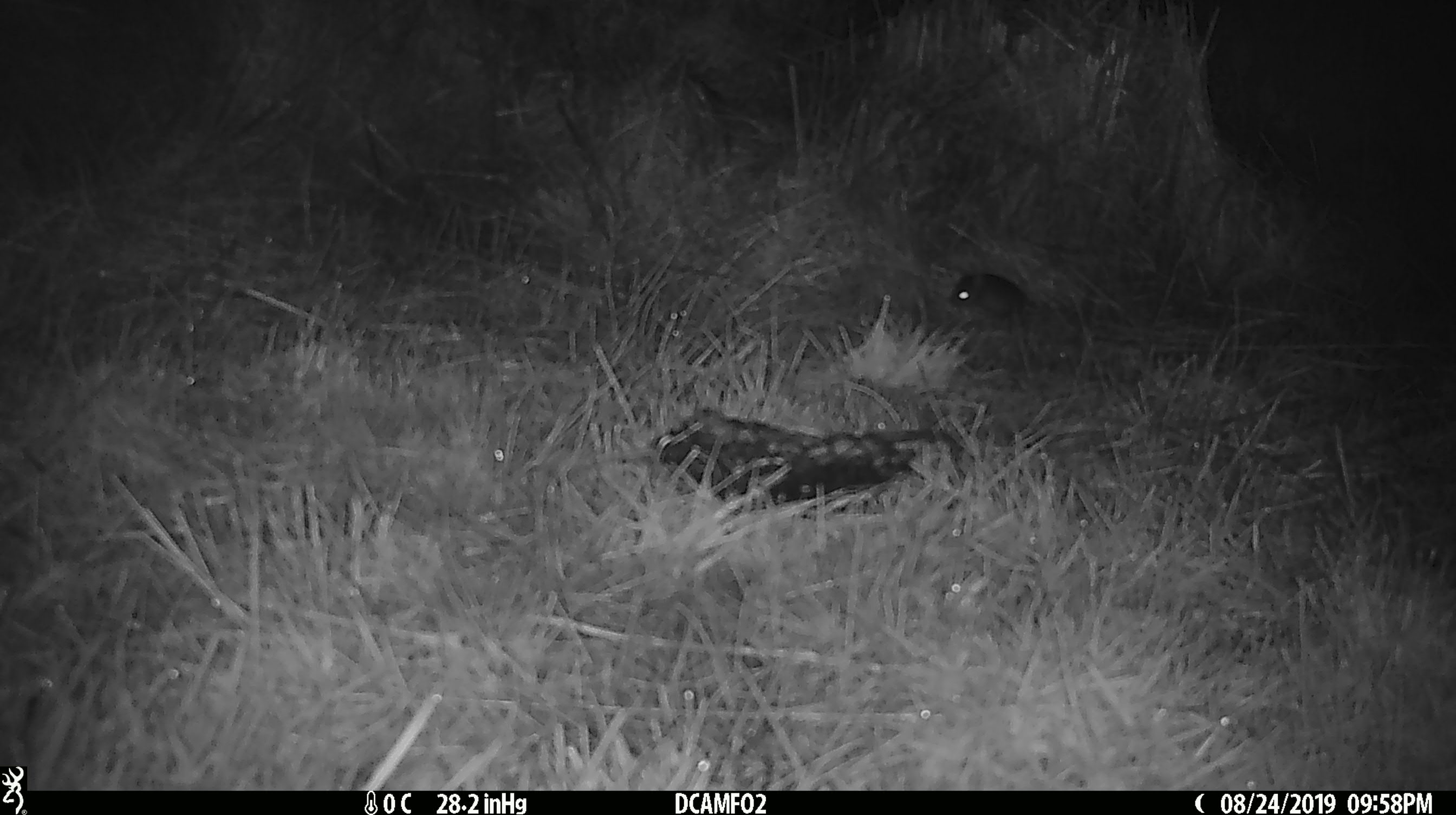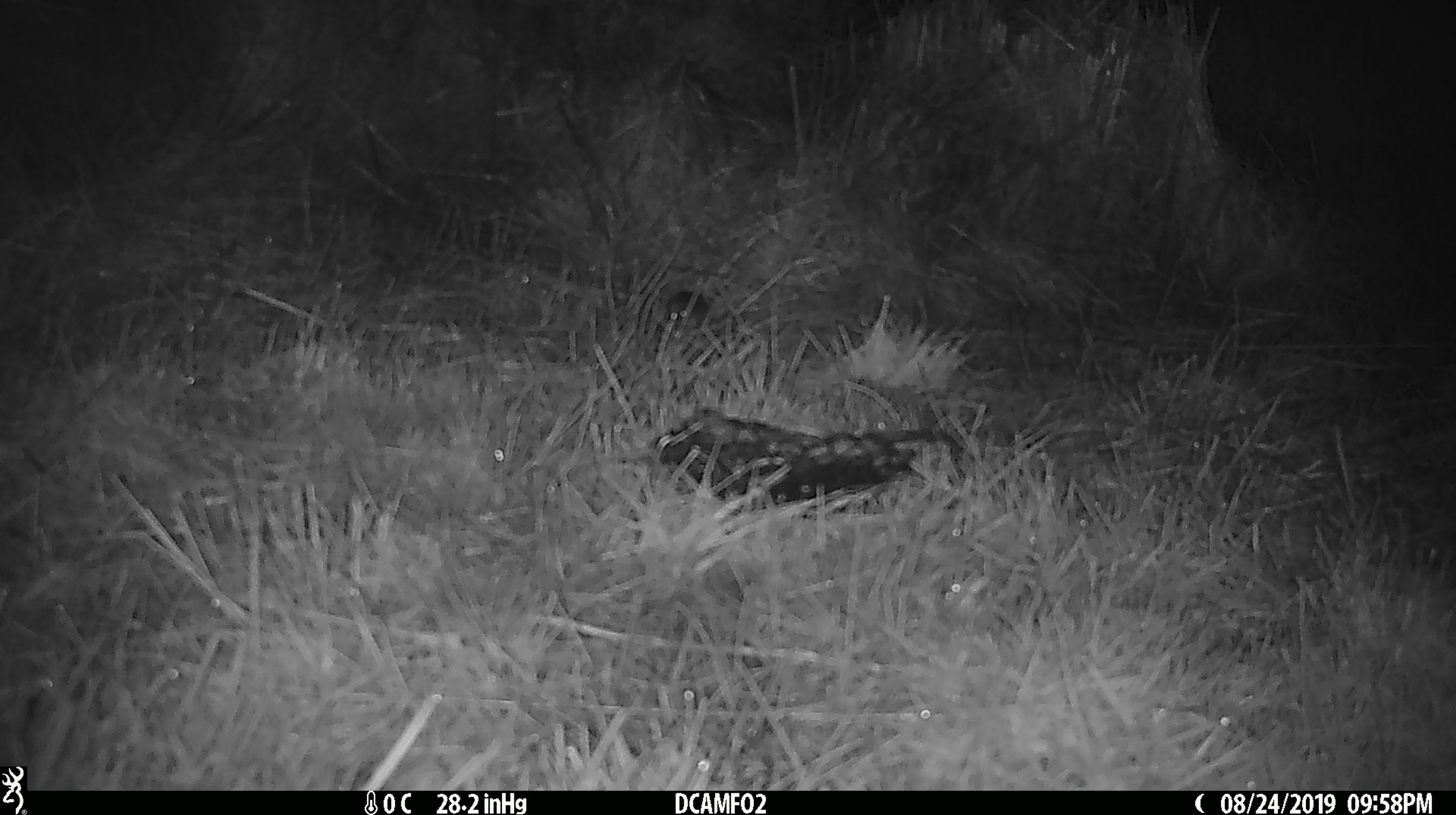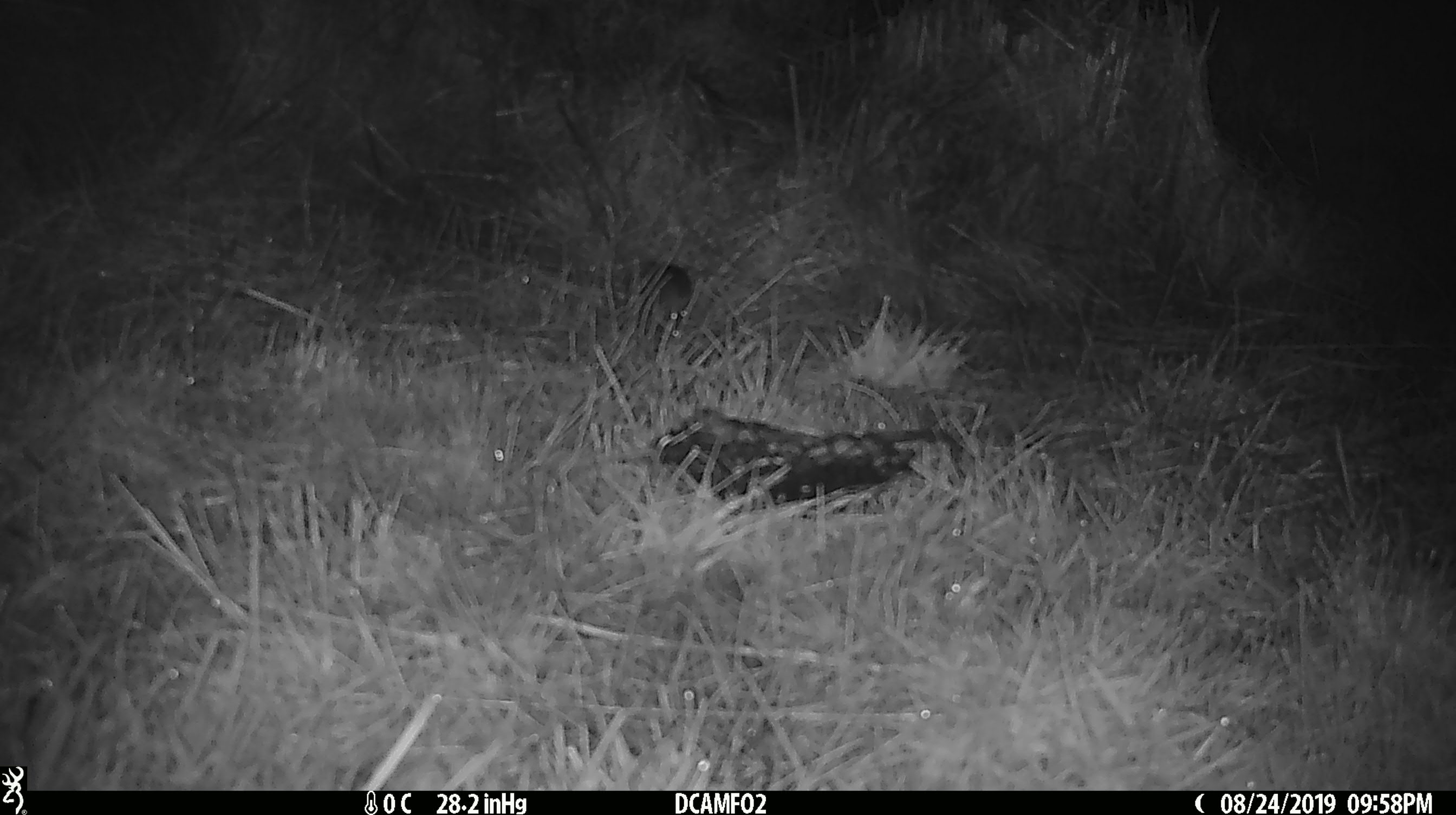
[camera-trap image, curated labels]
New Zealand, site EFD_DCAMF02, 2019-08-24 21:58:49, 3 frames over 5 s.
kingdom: Animalia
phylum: Chordata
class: Mammalia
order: Rodentia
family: Muridae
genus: Mus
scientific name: Mus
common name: mouse